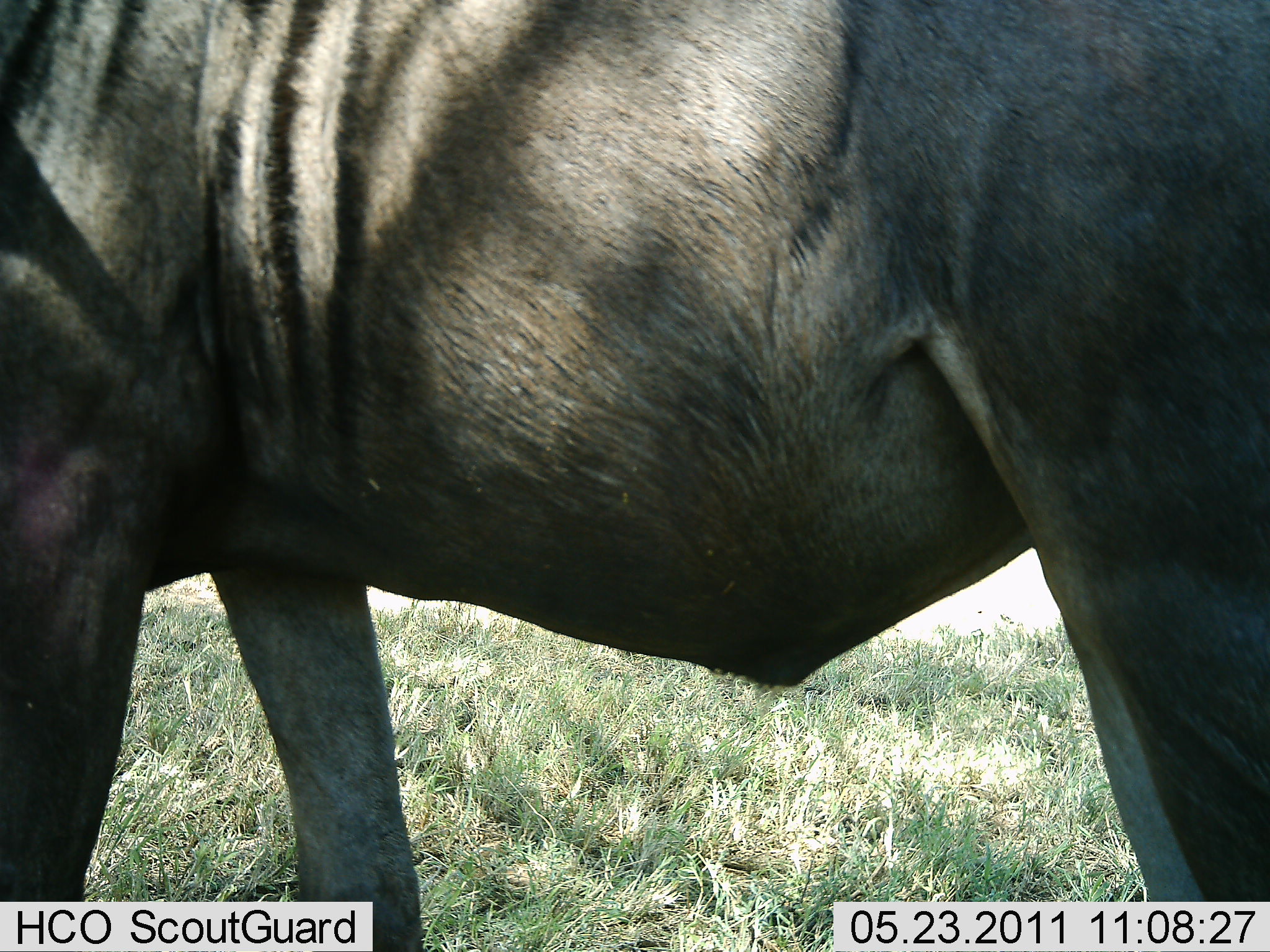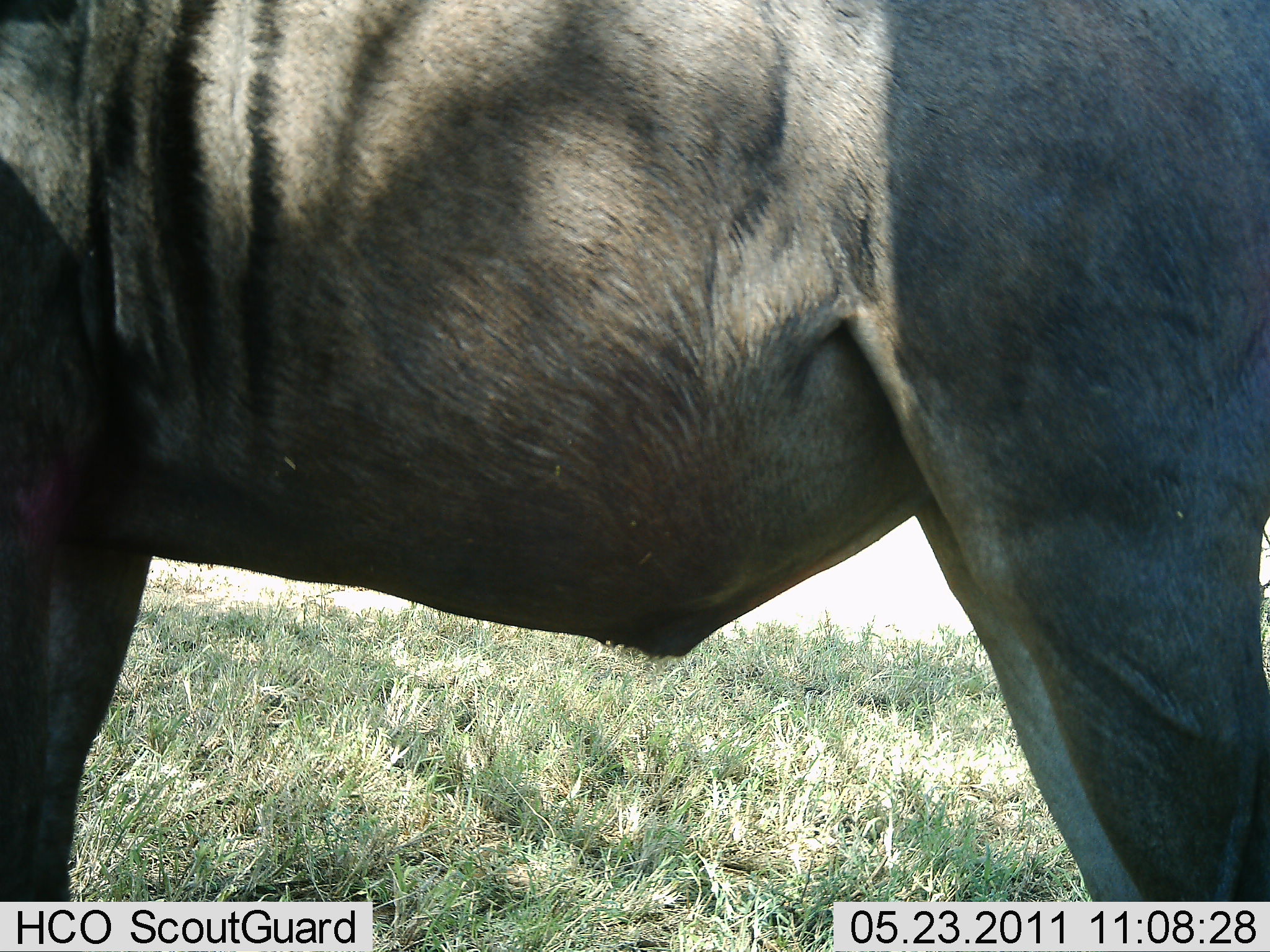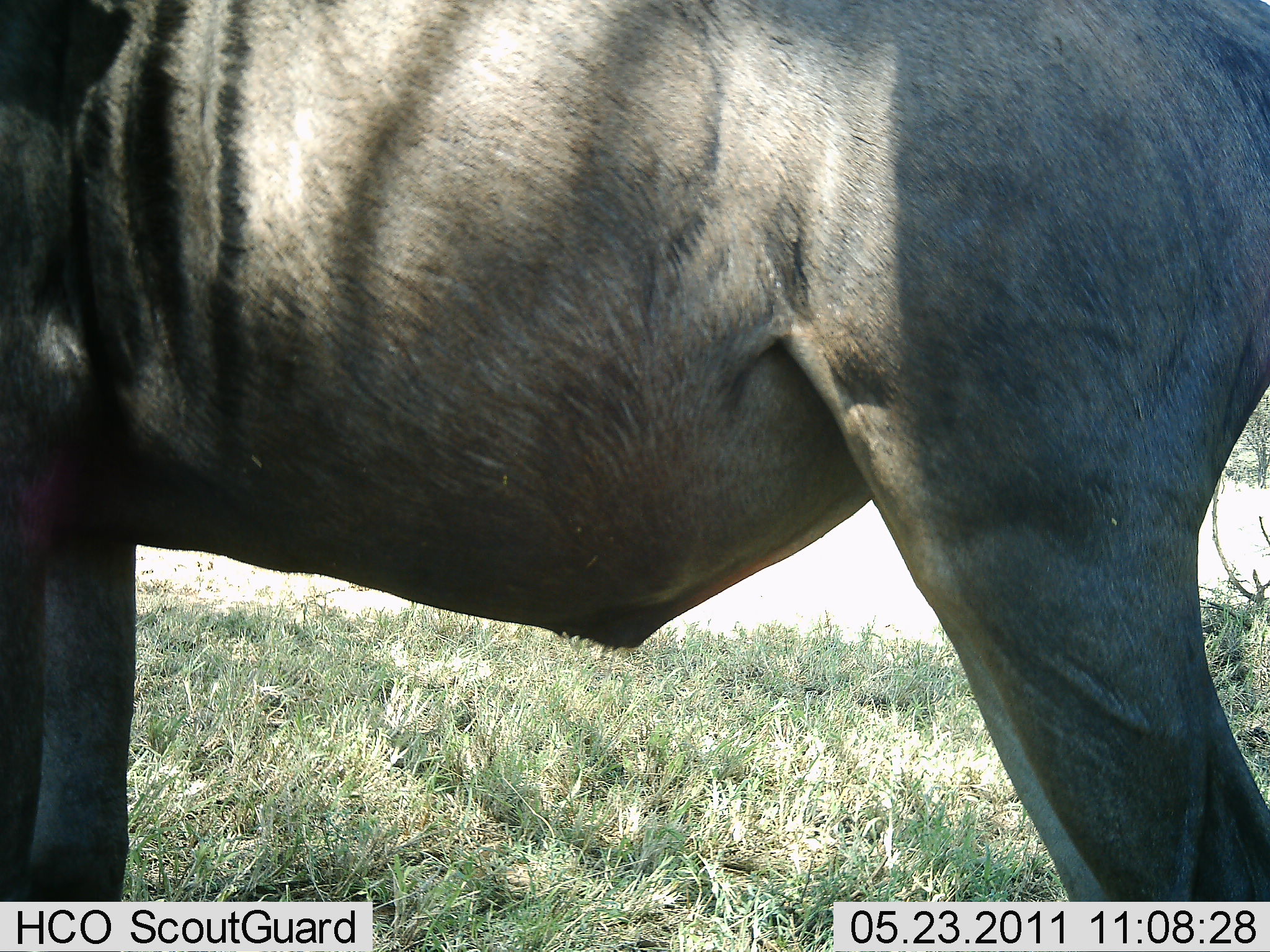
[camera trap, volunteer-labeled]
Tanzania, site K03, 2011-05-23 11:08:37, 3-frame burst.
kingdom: Animalia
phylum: Chordata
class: Mammalia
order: Artiodactyla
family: Bovidae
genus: Connochaetes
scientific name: Connochaetes taurinus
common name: blue wildebeest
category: wildebeest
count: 1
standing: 42%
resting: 0%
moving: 67%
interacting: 0%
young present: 0%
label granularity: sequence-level